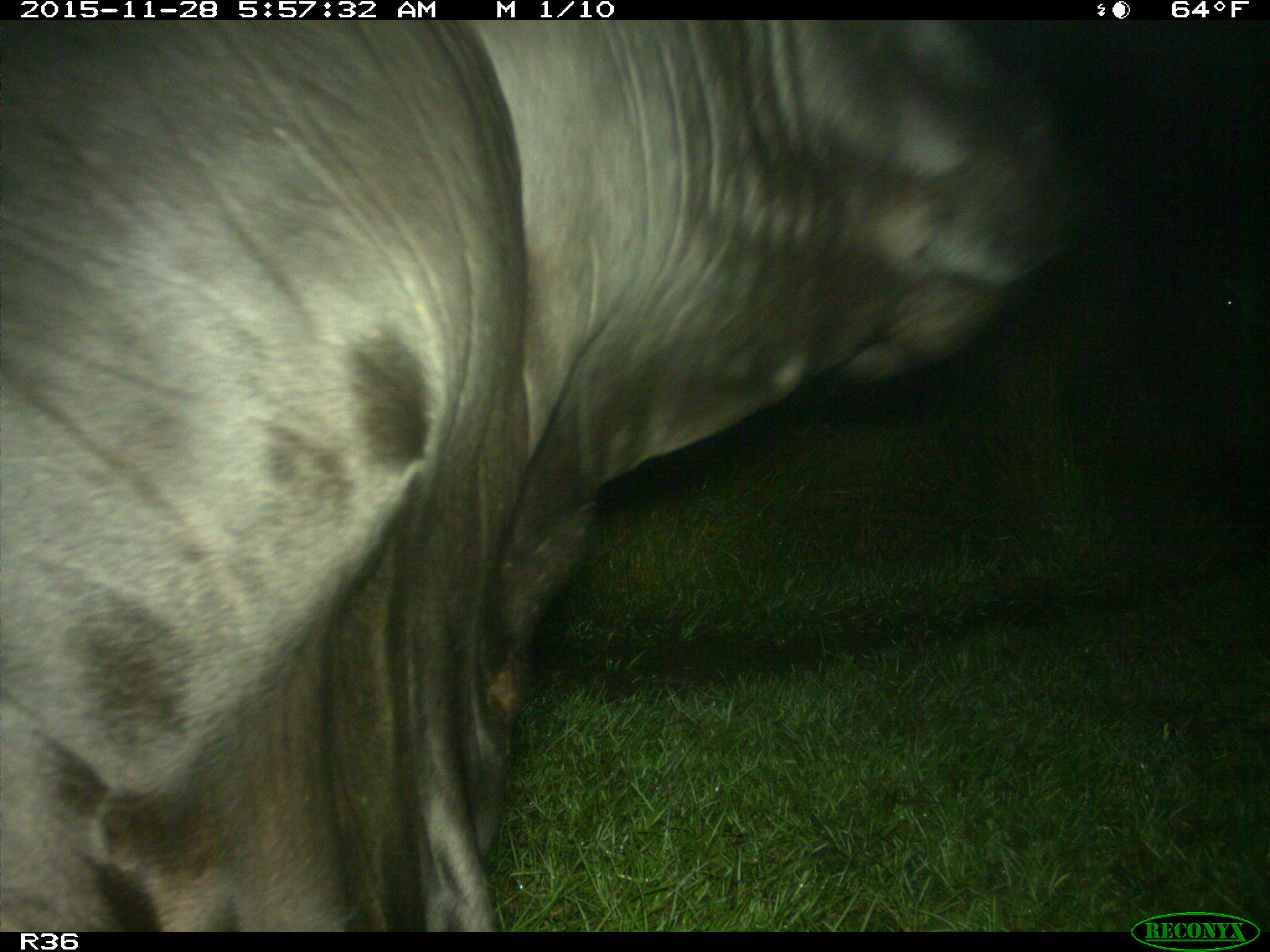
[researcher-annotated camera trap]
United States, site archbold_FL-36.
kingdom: Animalia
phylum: Chordata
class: Mammalia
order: Artiodactyla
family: Bovidae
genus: Bos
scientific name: Bos taurus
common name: domestic cow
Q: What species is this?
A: Bos taurus (domestic cow).